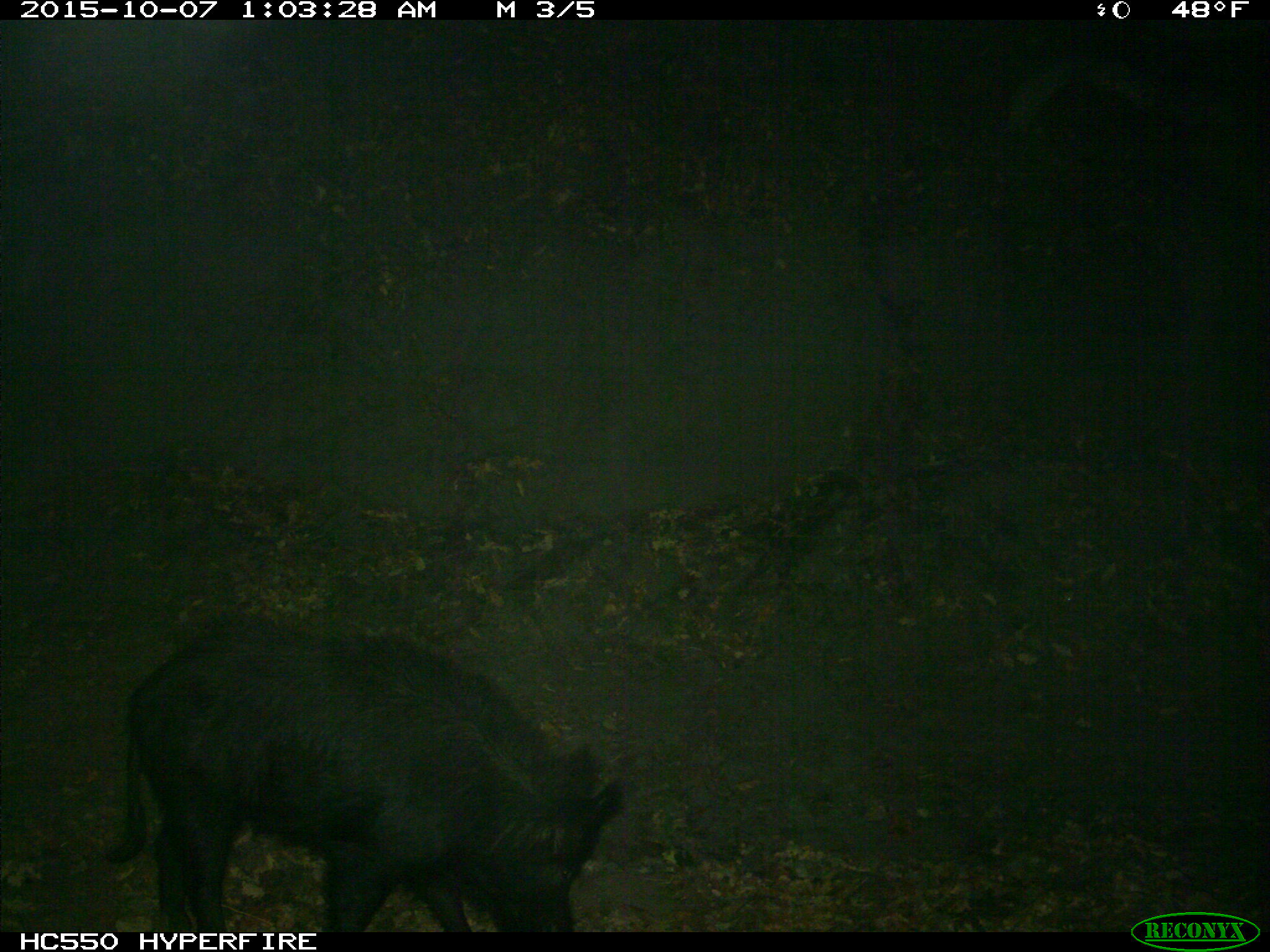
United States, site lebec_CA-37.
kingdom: Animalia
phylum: Chordata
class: Mammalia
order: Artiodactyla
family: Suidae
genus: Sus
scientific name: Sus scrofa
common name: wild boar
Sus scrofa (wild boar).